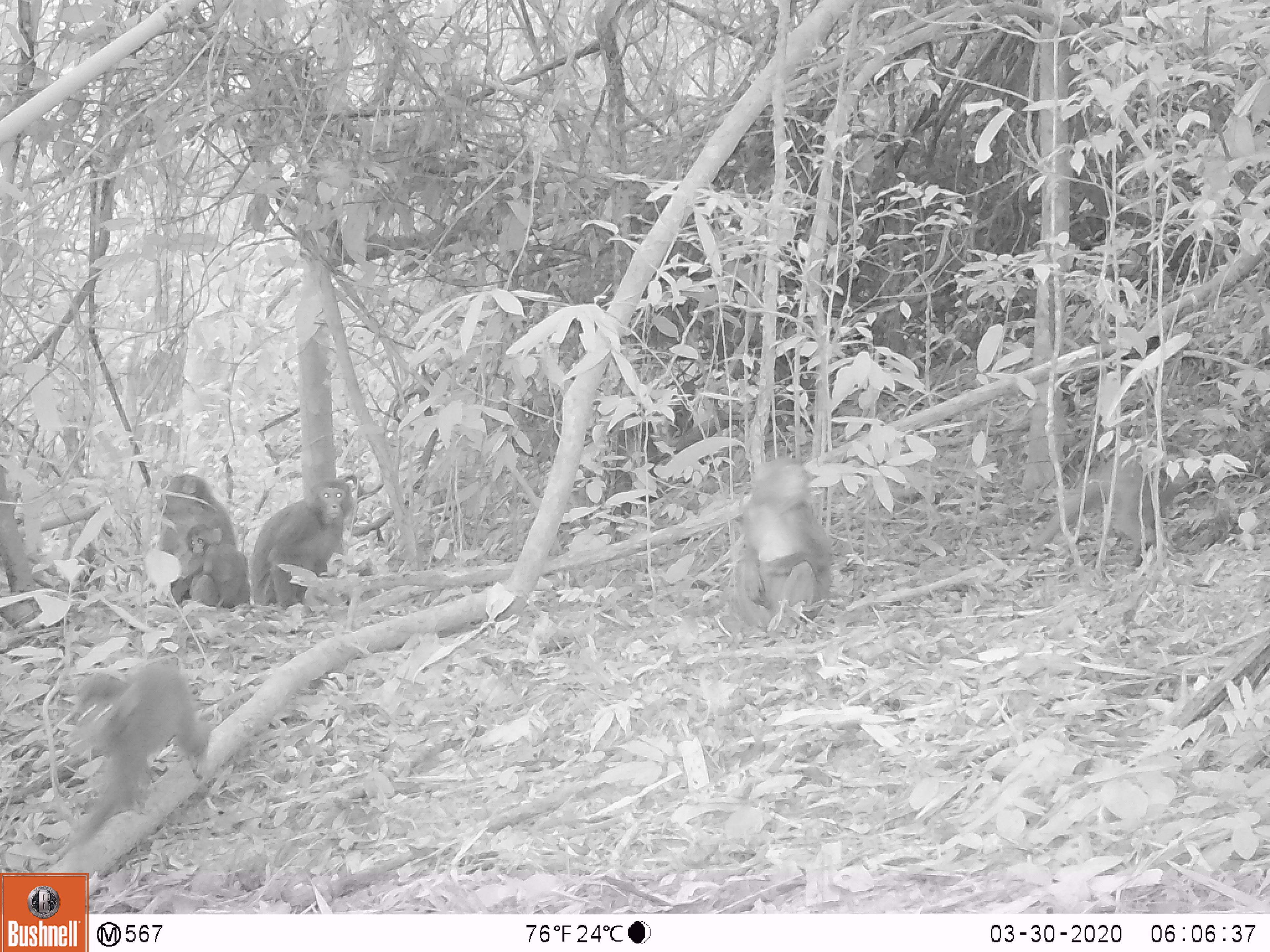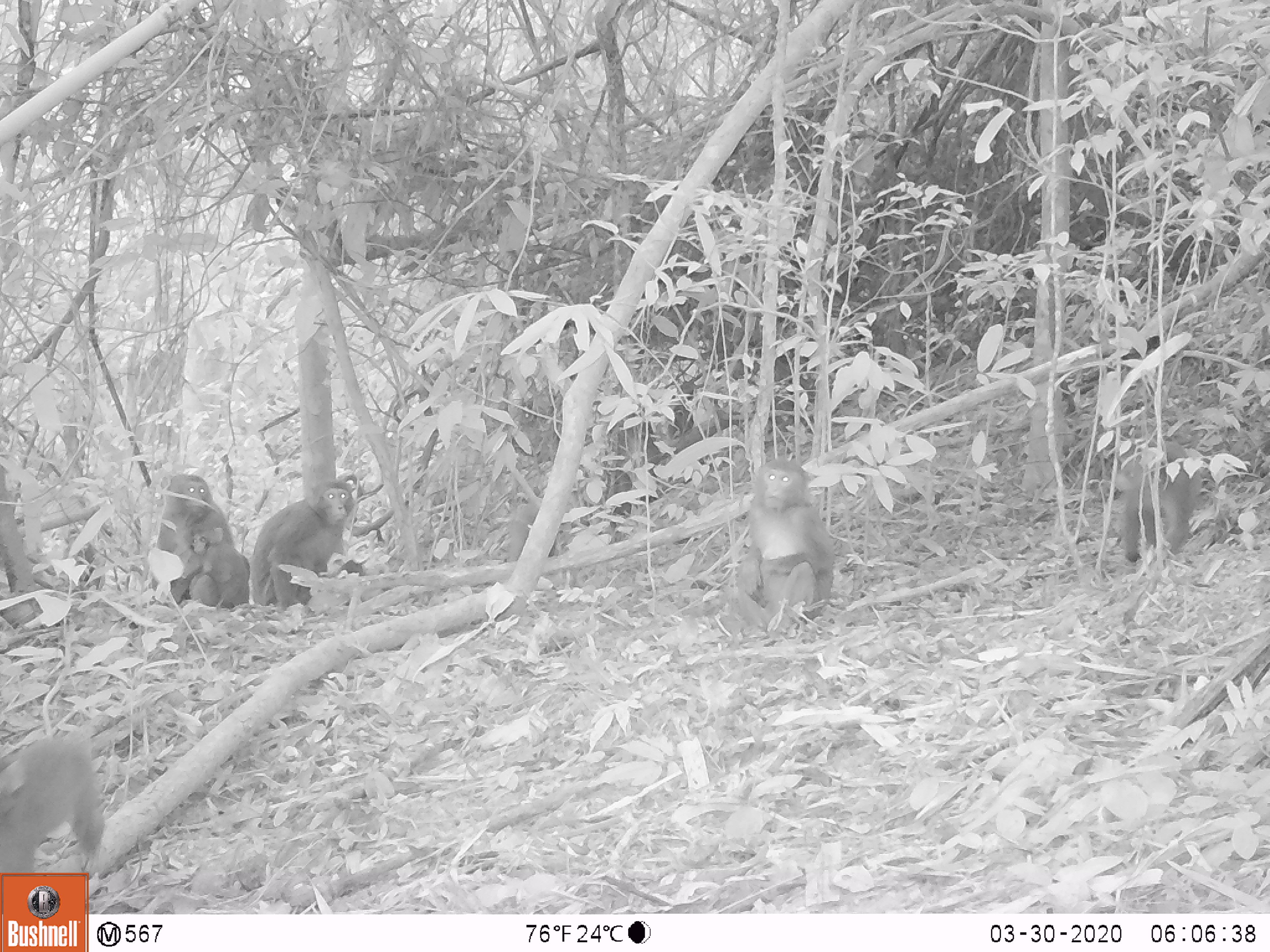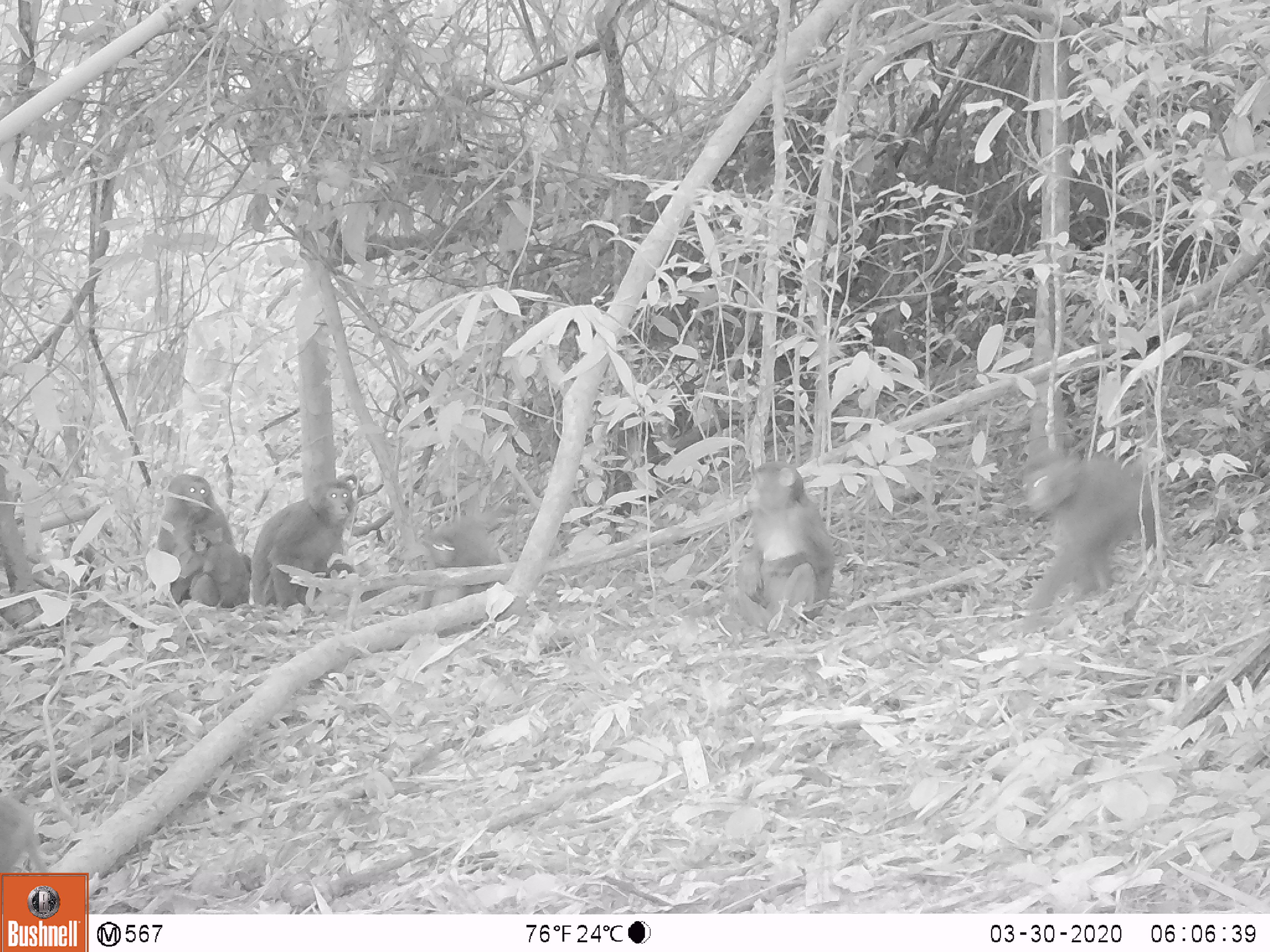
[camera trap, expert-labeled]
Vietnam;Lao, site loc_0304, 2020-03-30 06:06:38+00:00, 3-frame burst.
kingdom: Animalia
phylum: Chordata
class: Mammalia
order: Primates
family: Cercopithecidae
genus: Macaca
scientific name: Macaca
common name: macaques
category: assam or rhesus macaque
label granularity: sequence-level